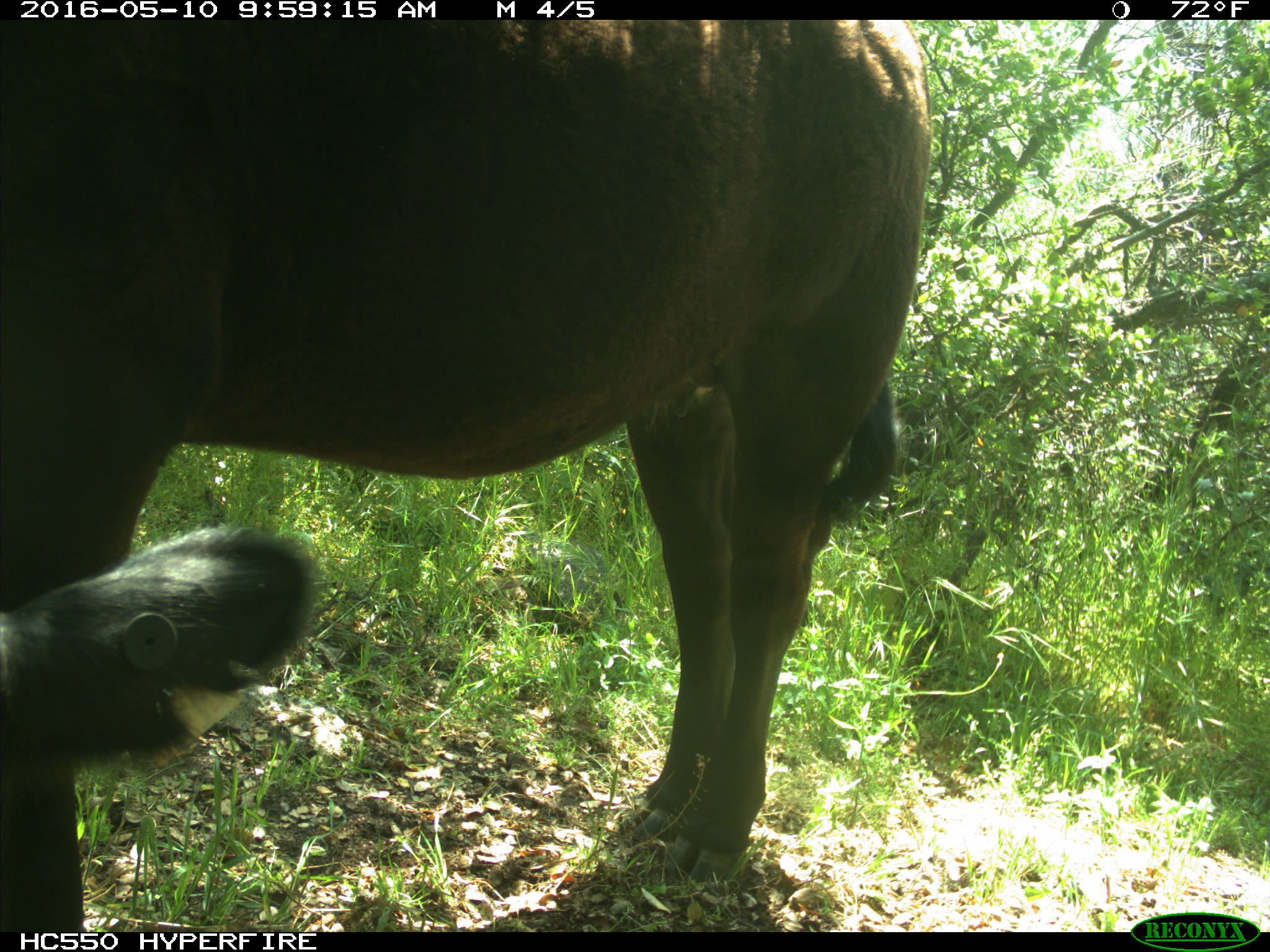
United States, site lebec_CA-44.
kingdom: Animalia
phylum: Chordata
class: Mammalia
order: Artiodactyla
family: Bovidae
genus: Bos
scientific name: Bos taurus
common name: domestic cow